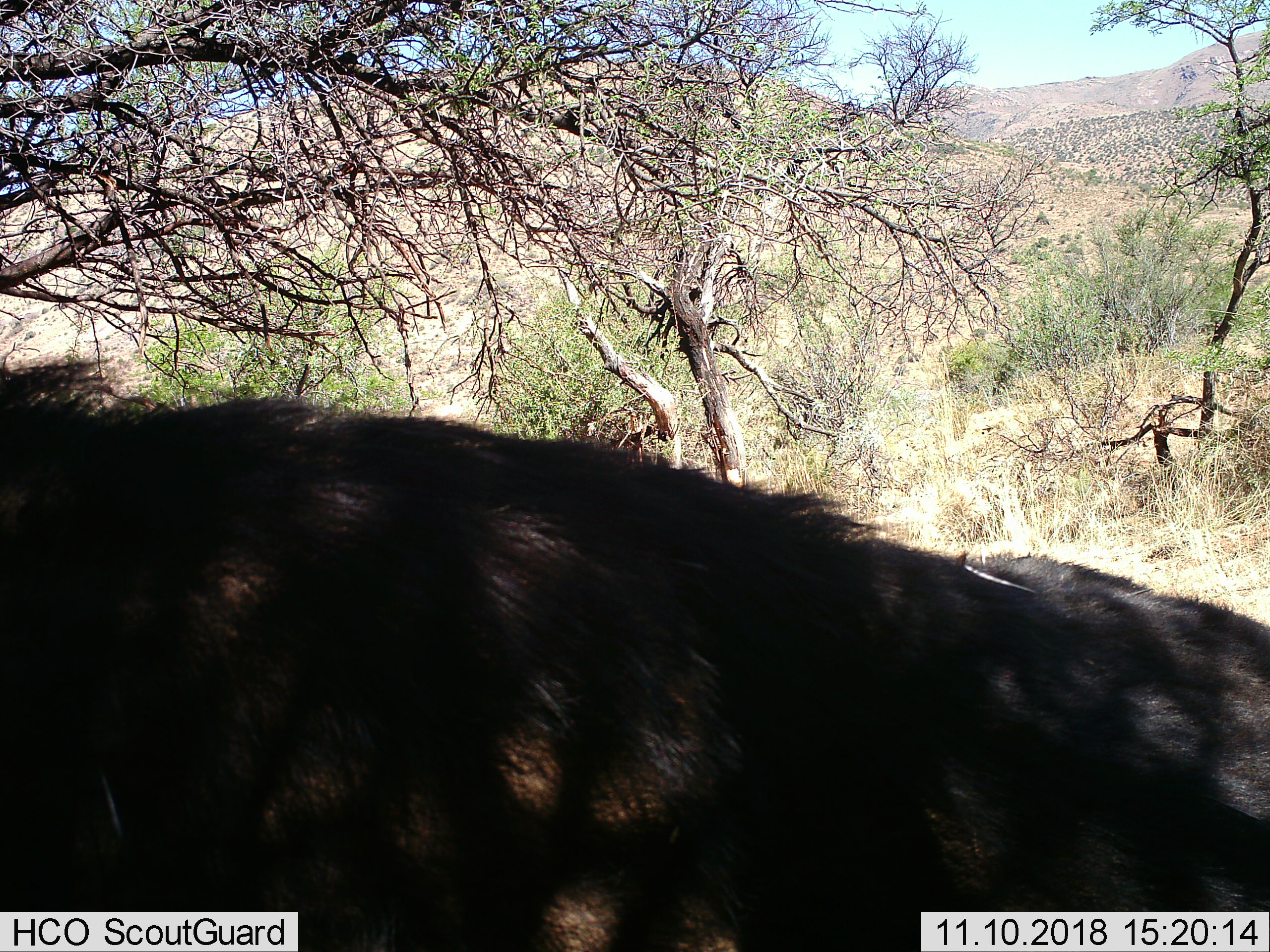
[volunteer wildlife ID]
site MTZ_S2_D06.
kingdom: Animalia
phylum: Chordata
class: Mammalia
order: Artiodactyla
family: Bovidae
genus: Syncerus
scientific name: Syncerus caffer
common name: african buffalo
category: buffalo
Buffalo (african buffalo) (Syncerus caffer), count 1. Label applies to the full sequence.